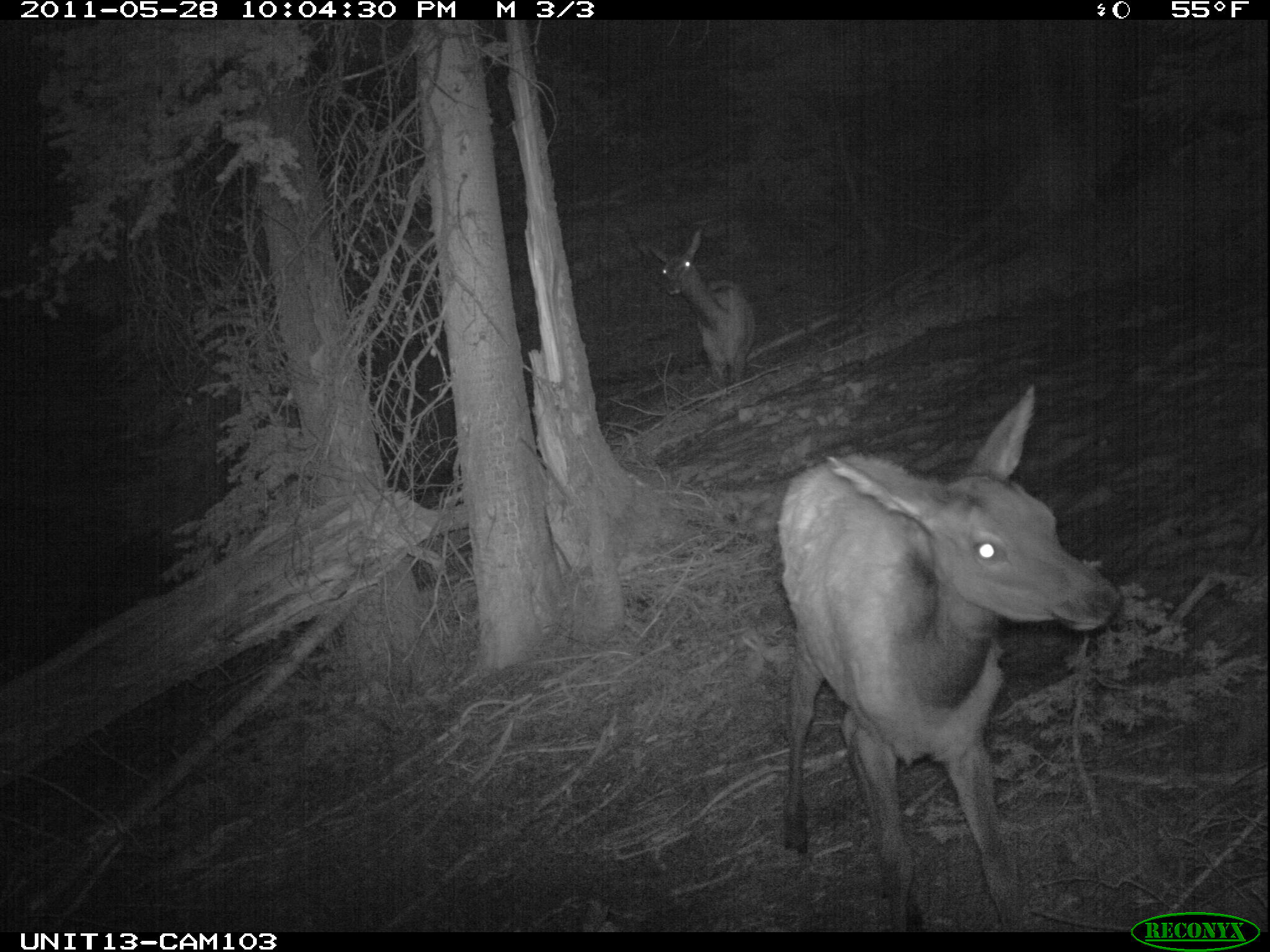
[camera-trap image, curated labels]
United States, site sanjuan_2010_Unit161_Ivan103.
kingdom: Animalia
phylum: Chordata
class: Mammalia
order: Artiodactyla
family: Cervidae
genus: Cervus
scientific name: Cervus elaphus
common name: red deer